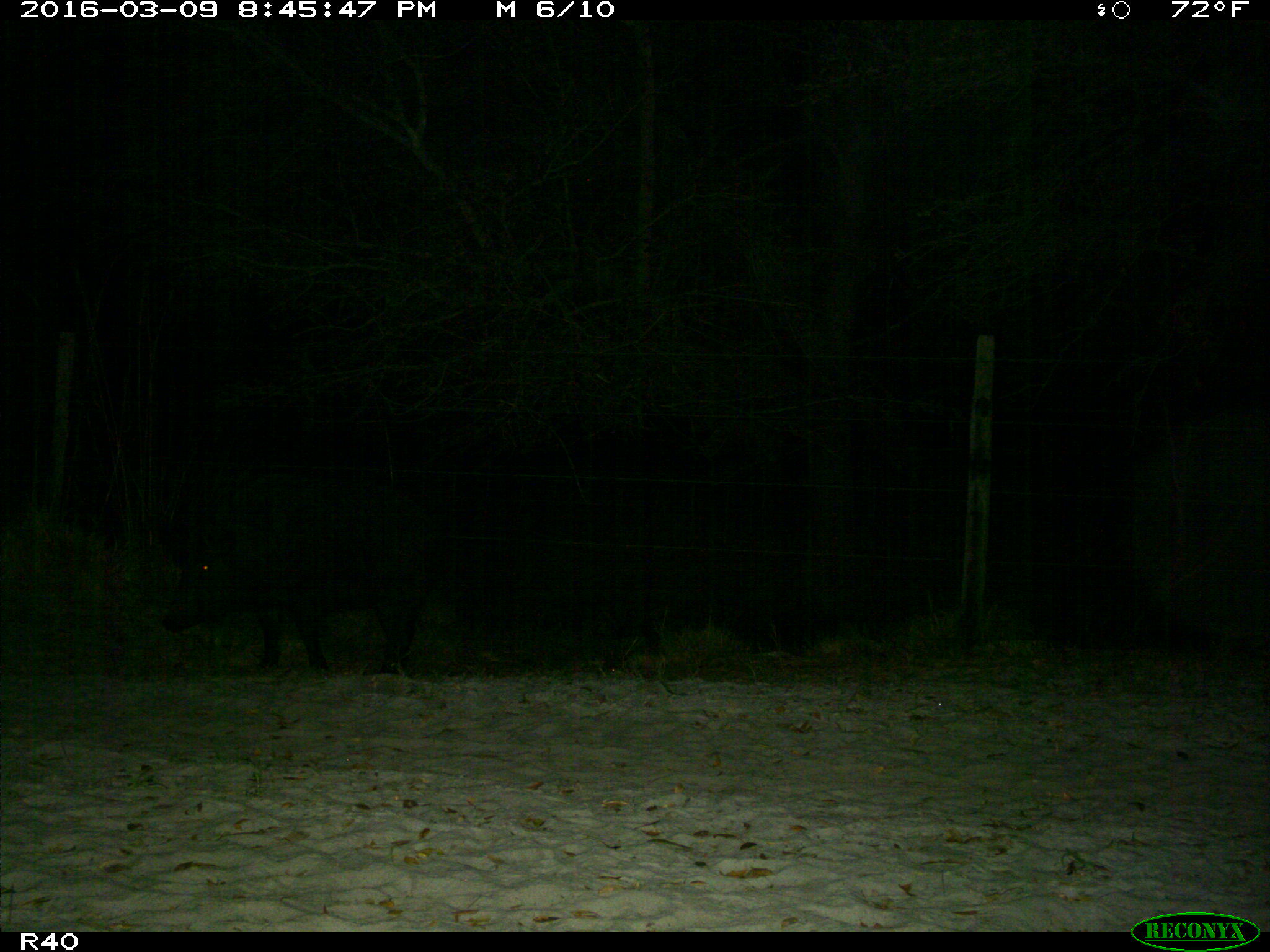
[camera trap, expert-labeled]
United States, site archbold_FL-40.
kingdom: Animalia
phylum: Chordata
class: Mammalia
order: Artiodactyla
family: Suidae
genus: Sus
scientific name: Sus scrofa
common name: wild boar